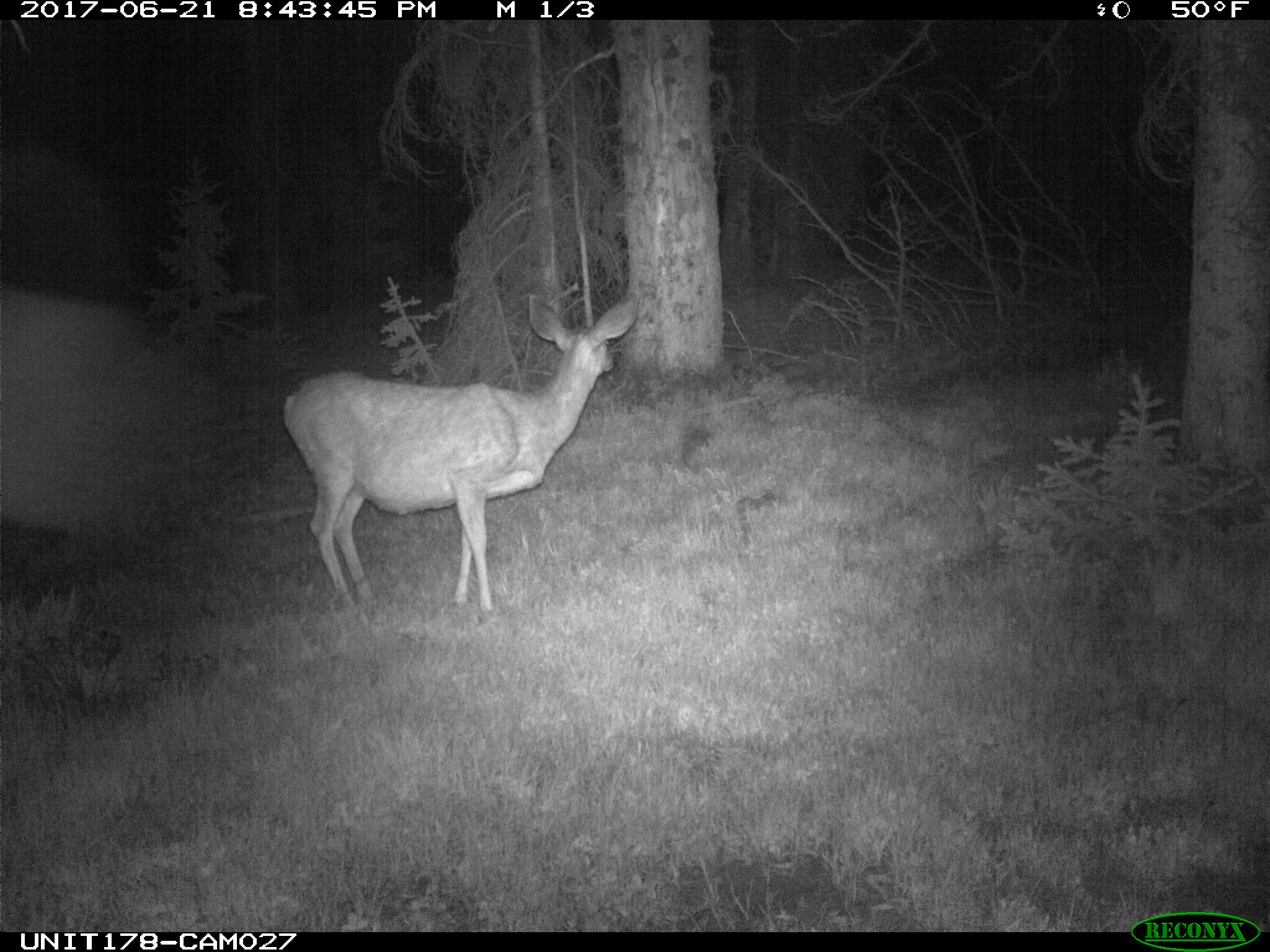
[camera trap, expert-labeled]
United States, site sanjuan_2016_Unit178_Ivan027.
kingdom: Animalia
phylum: Chordata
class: Mammalia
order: Artiodactyla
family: Cervidae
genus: Odocoileus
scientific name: Odocoileus hemionus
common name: mule deer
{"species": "Odocoileus hemionus (mule deer)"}